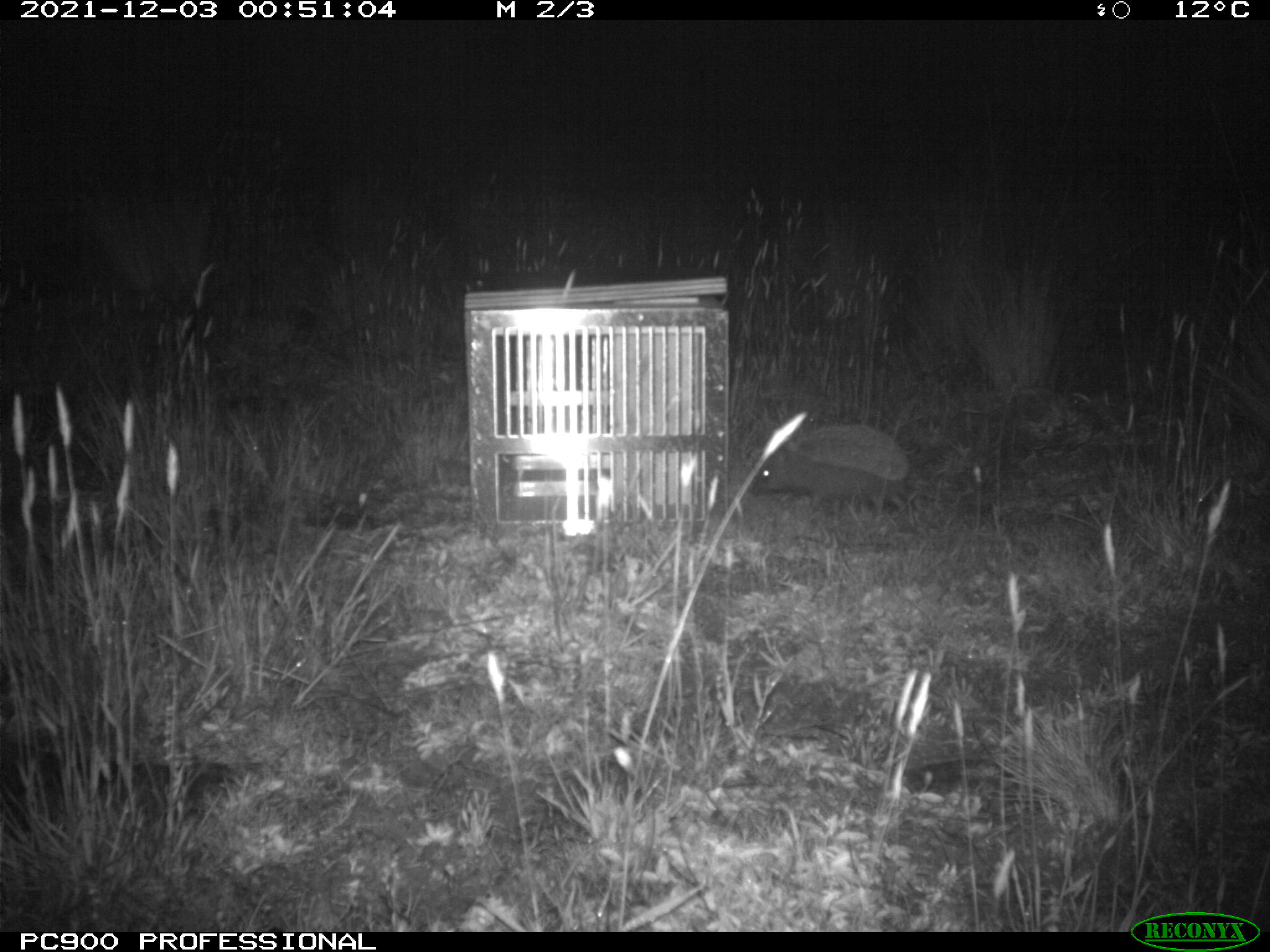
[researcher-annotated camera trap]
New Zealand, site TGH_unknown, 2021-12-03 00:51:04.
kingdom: Animalia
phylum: Chordata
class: Mammalia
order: Eulipotyphla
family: Erinaceidae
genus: Erinaceus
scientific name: Erinaceus europaeus europaeus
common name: european hedgehog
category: hedgehog